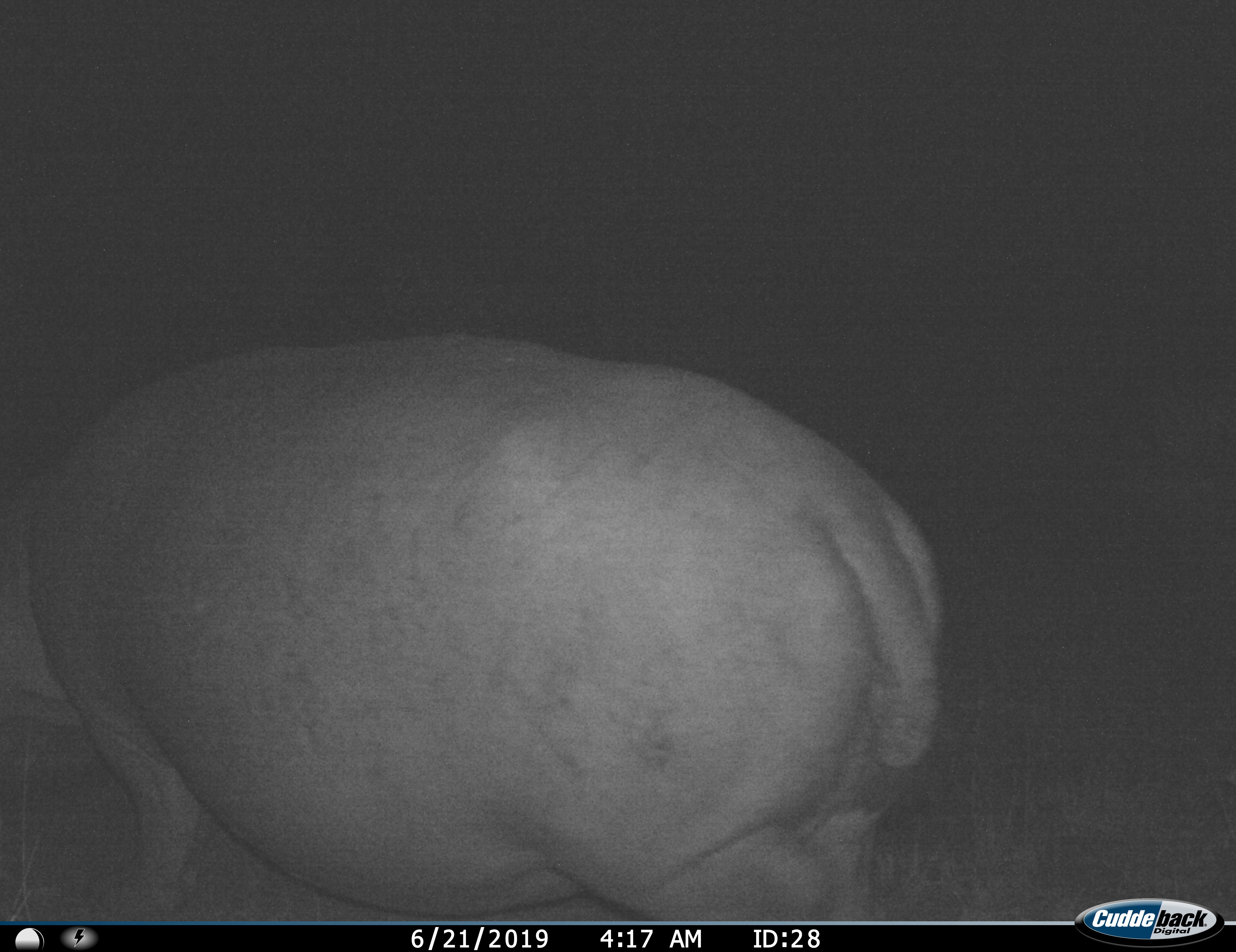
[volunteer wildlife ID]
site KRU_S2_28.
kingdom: Animalia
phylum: Chordata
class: Mammalia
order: Artiodactyla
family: Hippopotamidae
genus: Hippopotamus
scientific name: Hippopotamus amphibius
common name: hippopotamus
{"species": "hippopotamus (Hippopotamus amphibius)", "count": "1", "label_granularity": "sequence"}